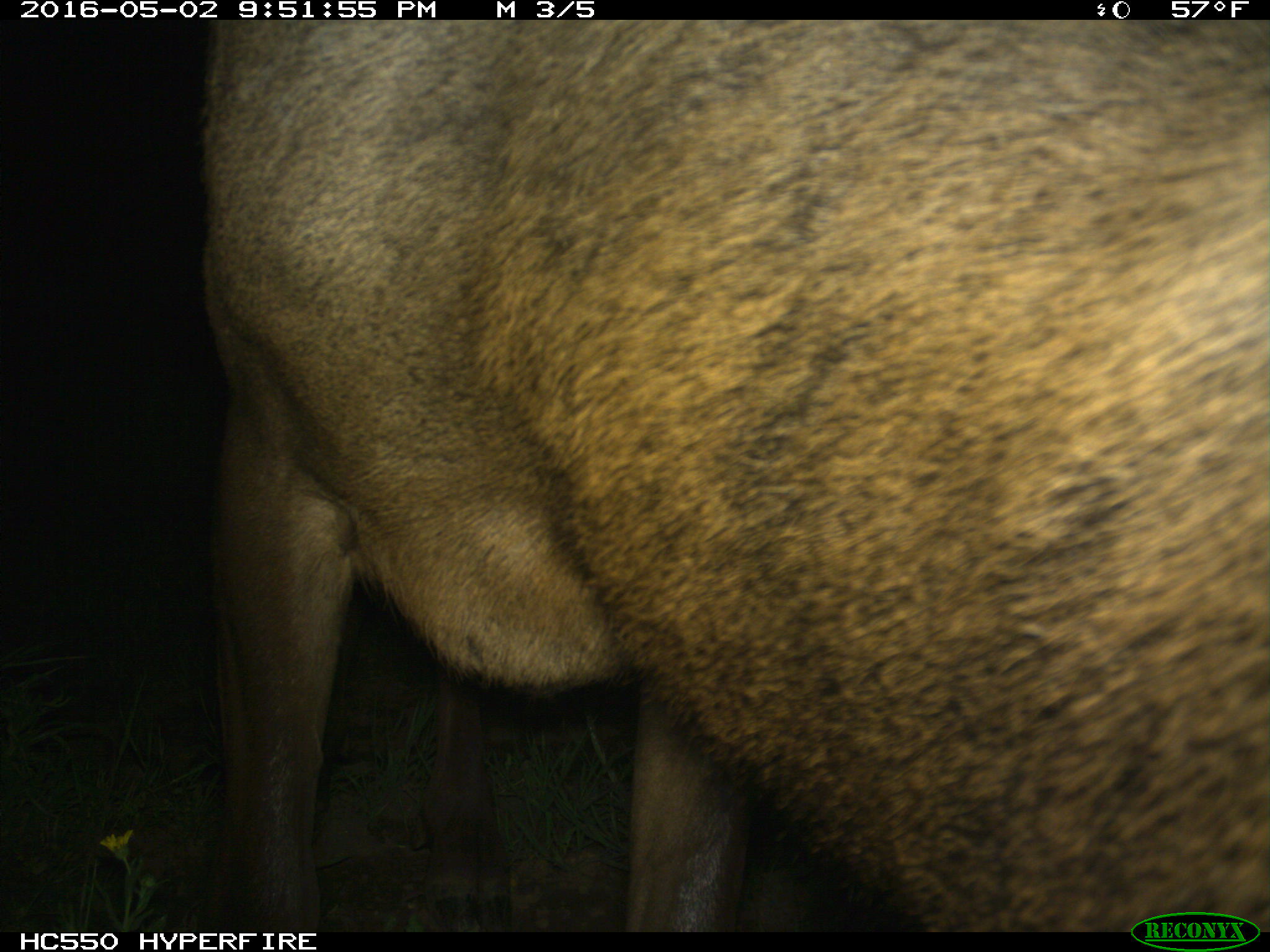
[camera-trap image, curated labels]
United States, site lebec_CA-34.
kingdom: Animalia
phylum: Chordata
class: Mammalia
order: Artiodactyla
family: Cervidae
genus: Cervus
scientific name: Cervus canadensis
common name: elk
Cervus canadensis (elk).